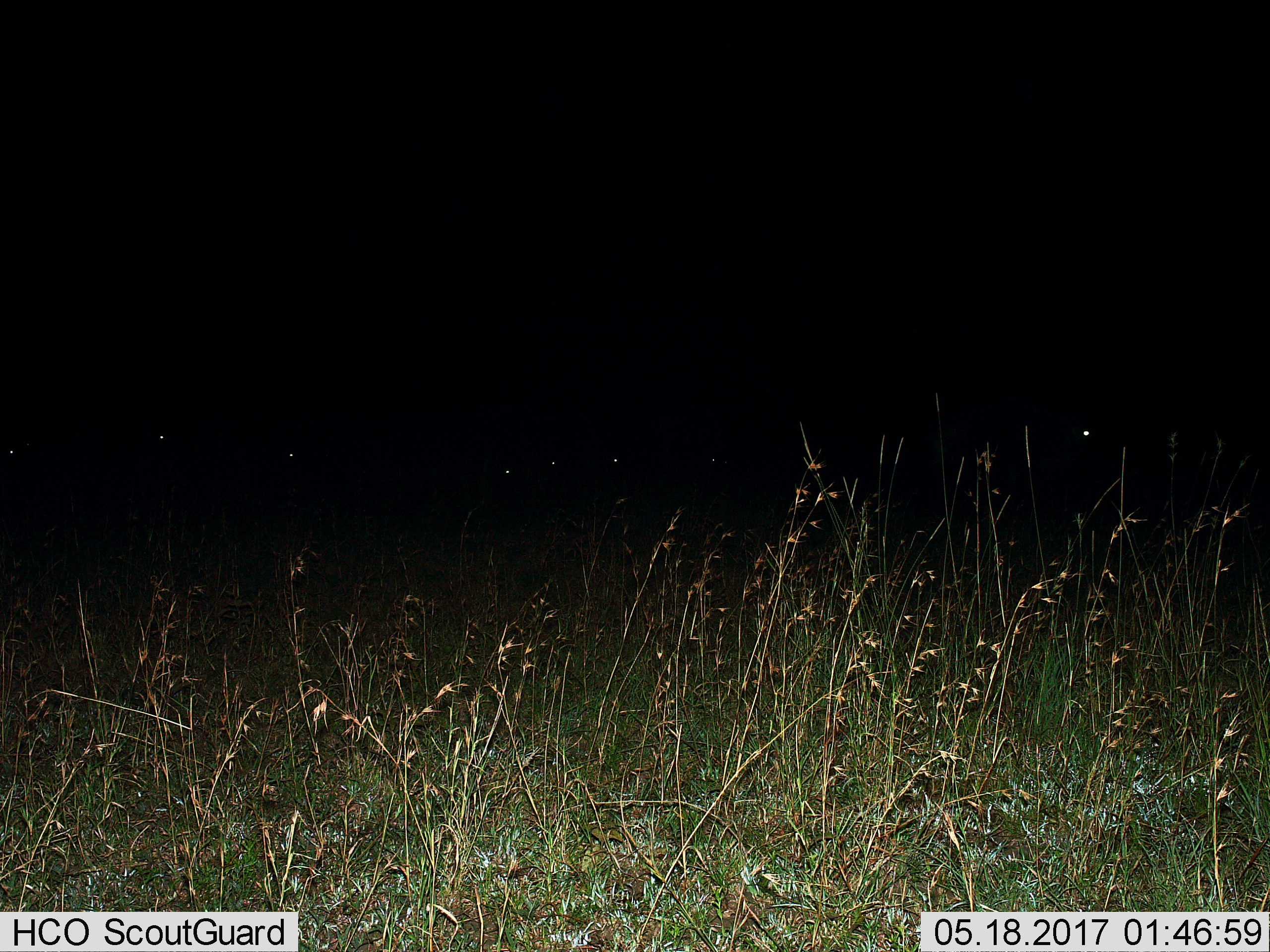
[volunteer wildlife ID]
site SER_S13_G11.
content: unidentified animal